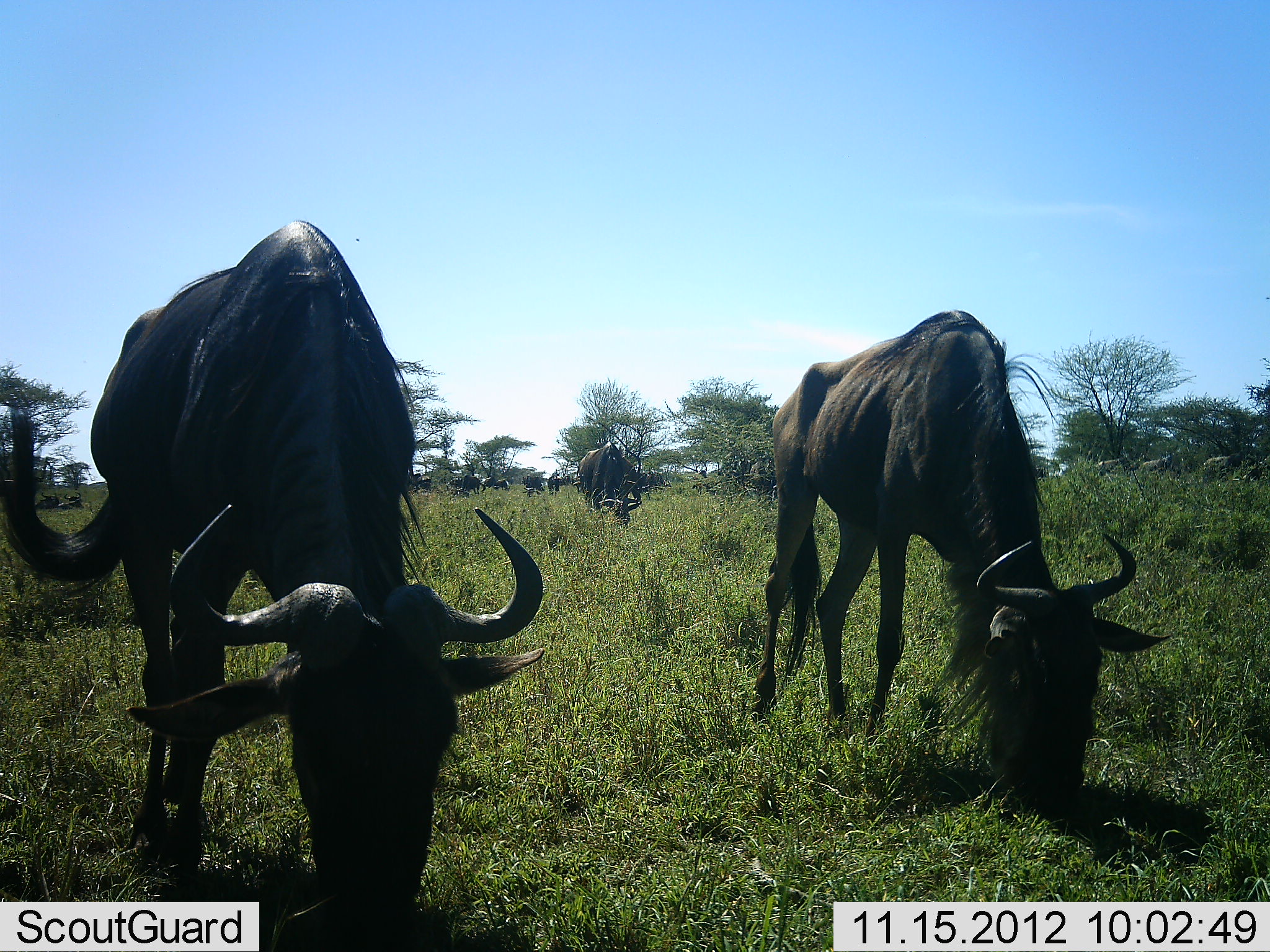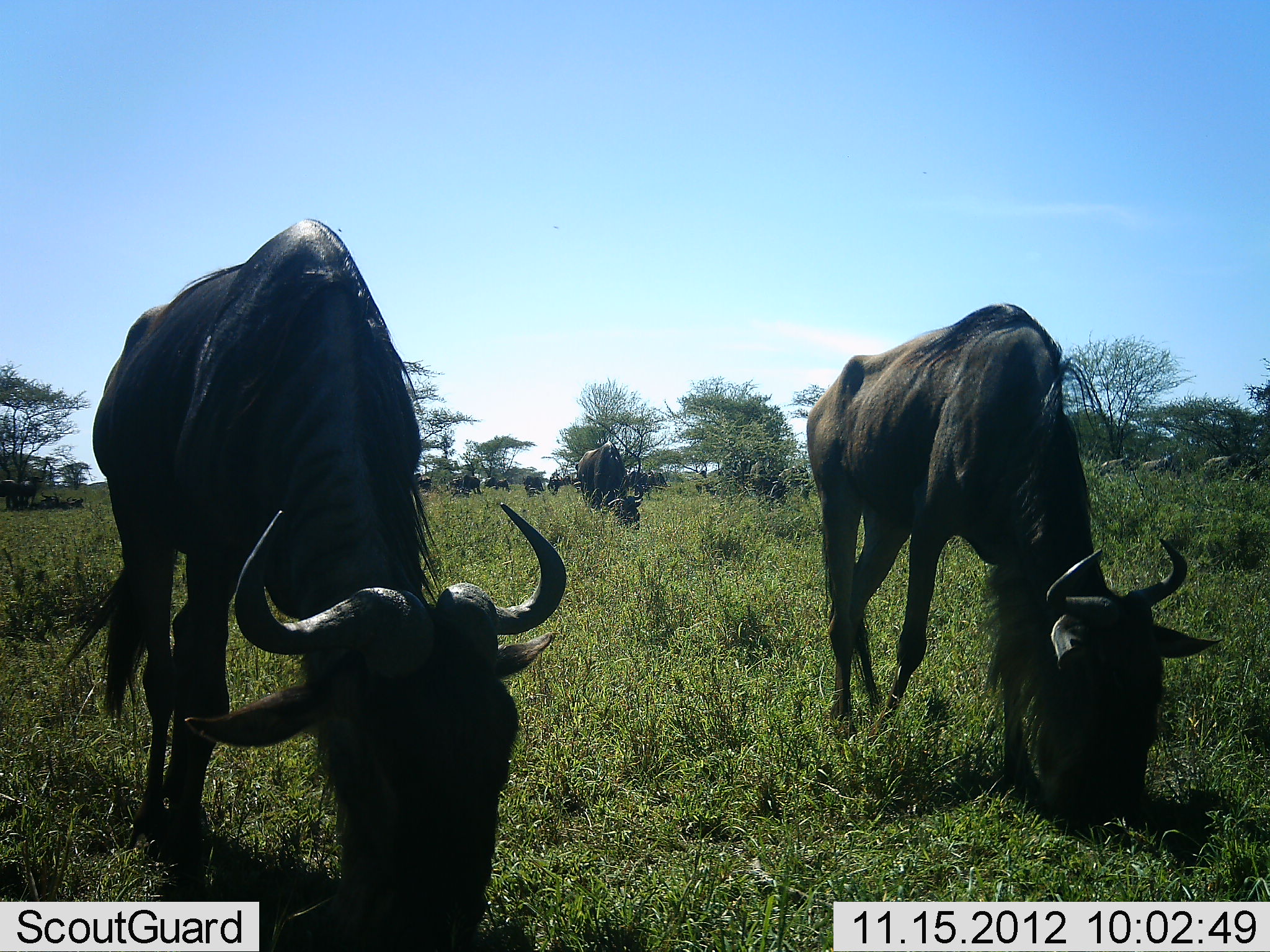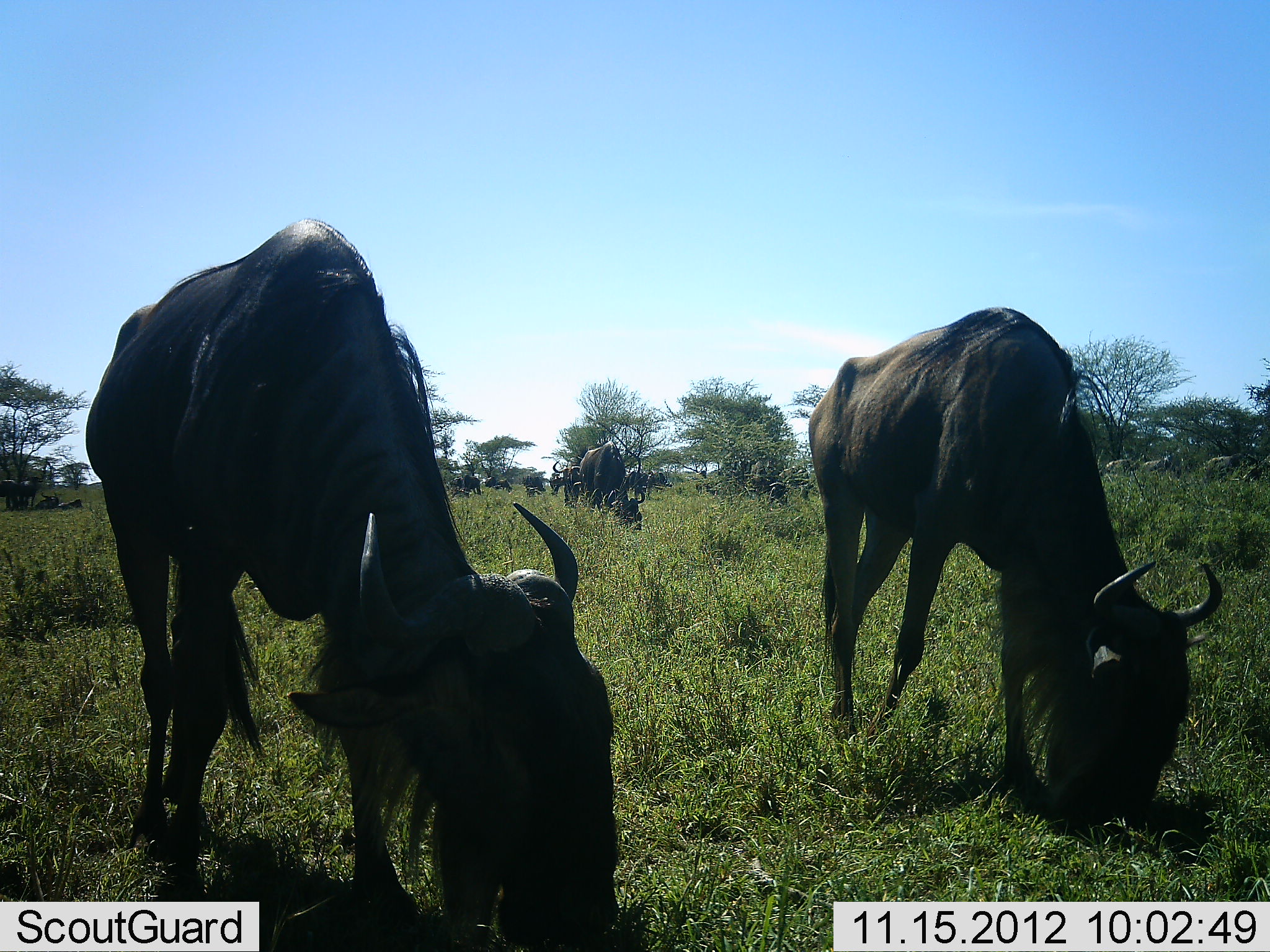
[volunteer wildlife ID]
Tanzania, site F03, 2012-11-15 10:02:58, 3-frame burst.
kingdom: Animalia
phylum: Chordata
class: Mammalia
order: Artiodactyla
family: Bovidae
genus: Connochaetes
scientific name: Connochaetes taurinus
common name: blue wildebeest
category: wildebeest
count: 11-50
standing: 64%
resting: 9%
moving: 27%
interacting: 0%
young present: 0%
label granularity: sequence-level